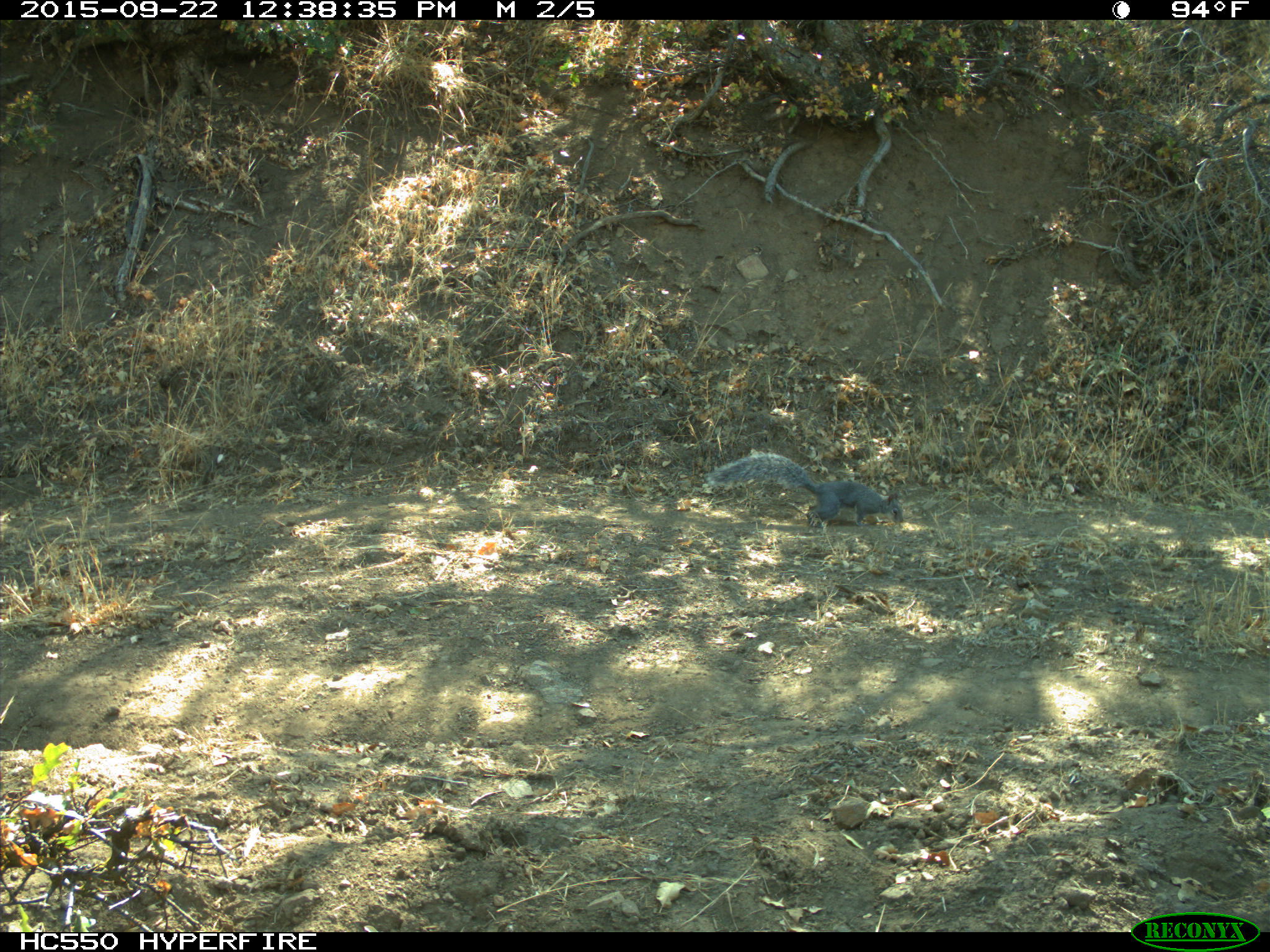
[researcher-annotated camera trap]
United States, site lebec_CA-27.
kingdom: Animalia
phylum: Chordata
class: Mammalia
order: Rodentia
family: Sciuridae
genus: Sciurus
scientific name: Sciurus carolinensis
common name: eastern gray squirrel